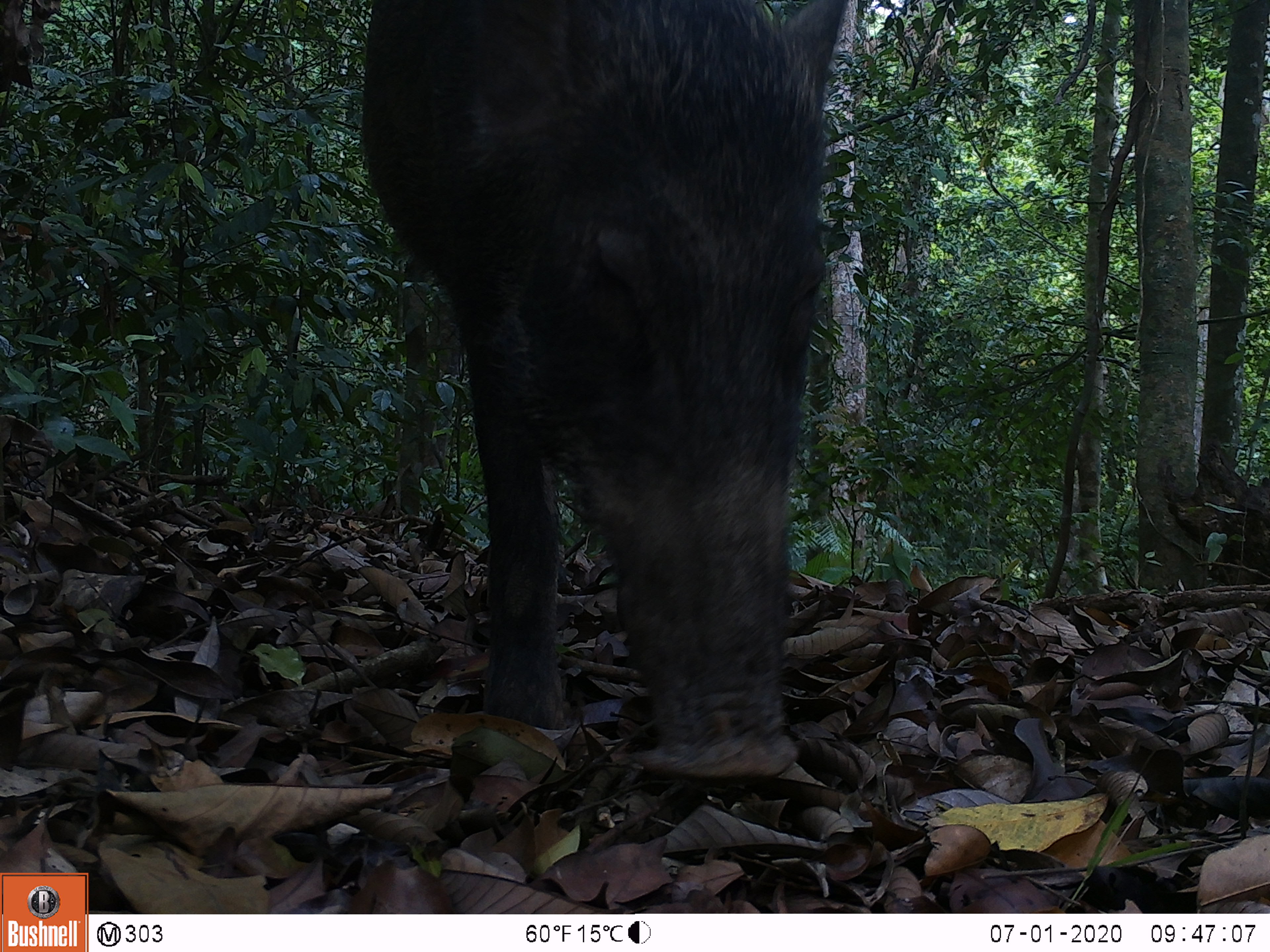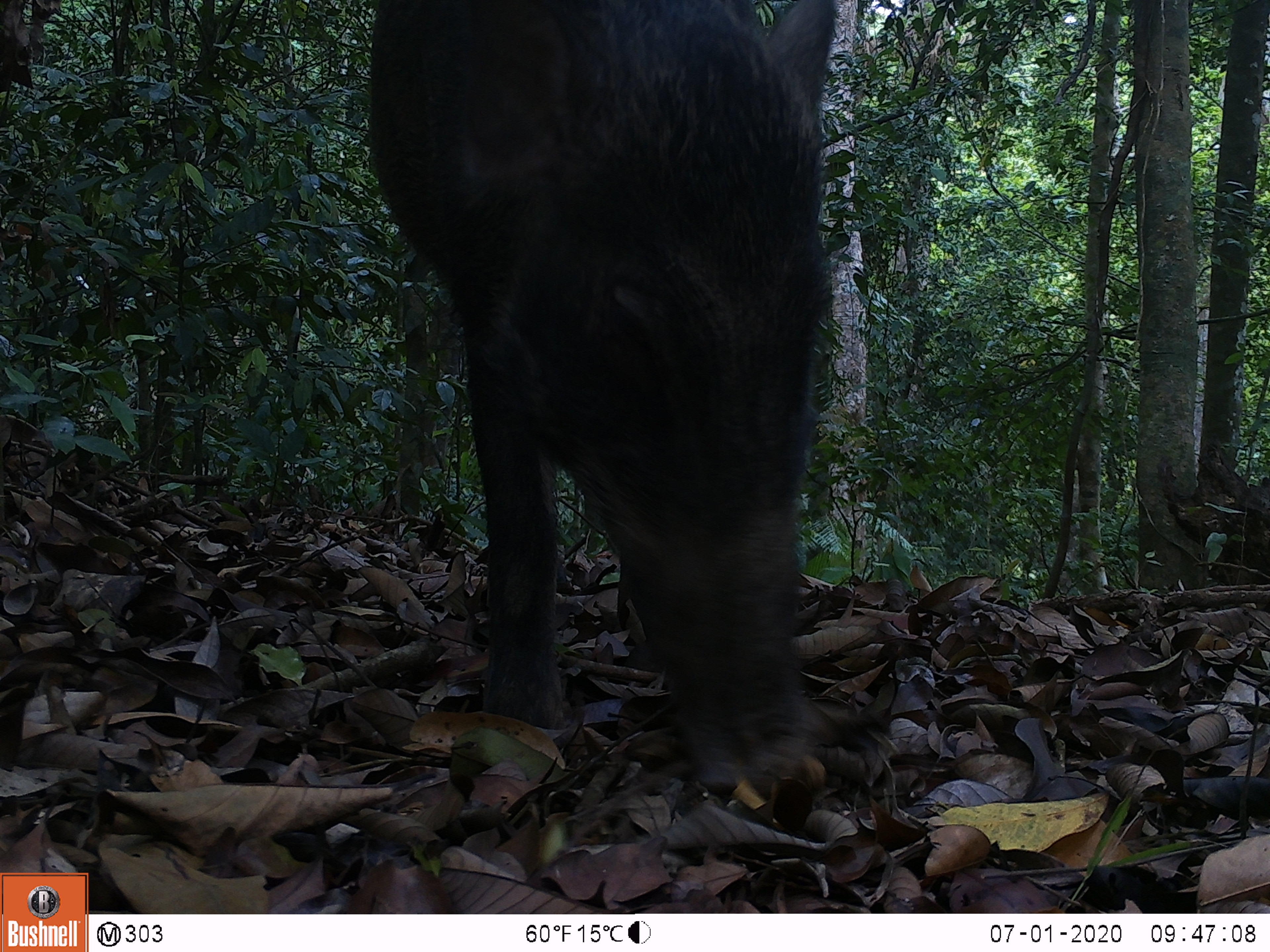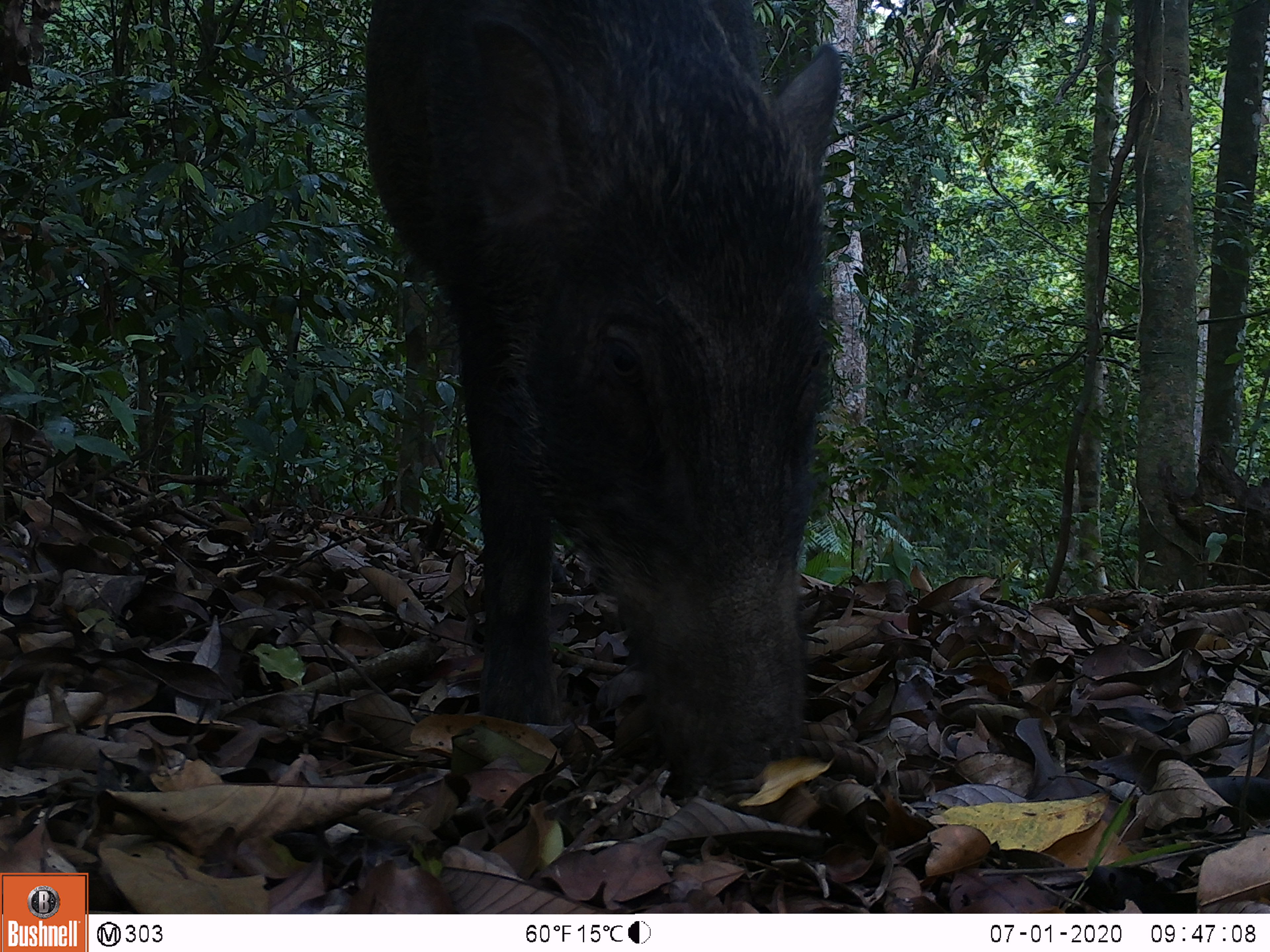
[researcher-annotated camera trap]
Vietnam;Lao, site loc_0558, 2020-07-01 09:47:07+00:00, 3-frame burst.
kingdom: Animalia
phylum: Chordata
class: Mammalia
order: Artiodactyla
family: Suidae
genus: Sus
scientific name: Sus scrofa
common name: eurasian wild pig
Eurasian wild pig (Sus scrofa). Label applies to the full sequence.